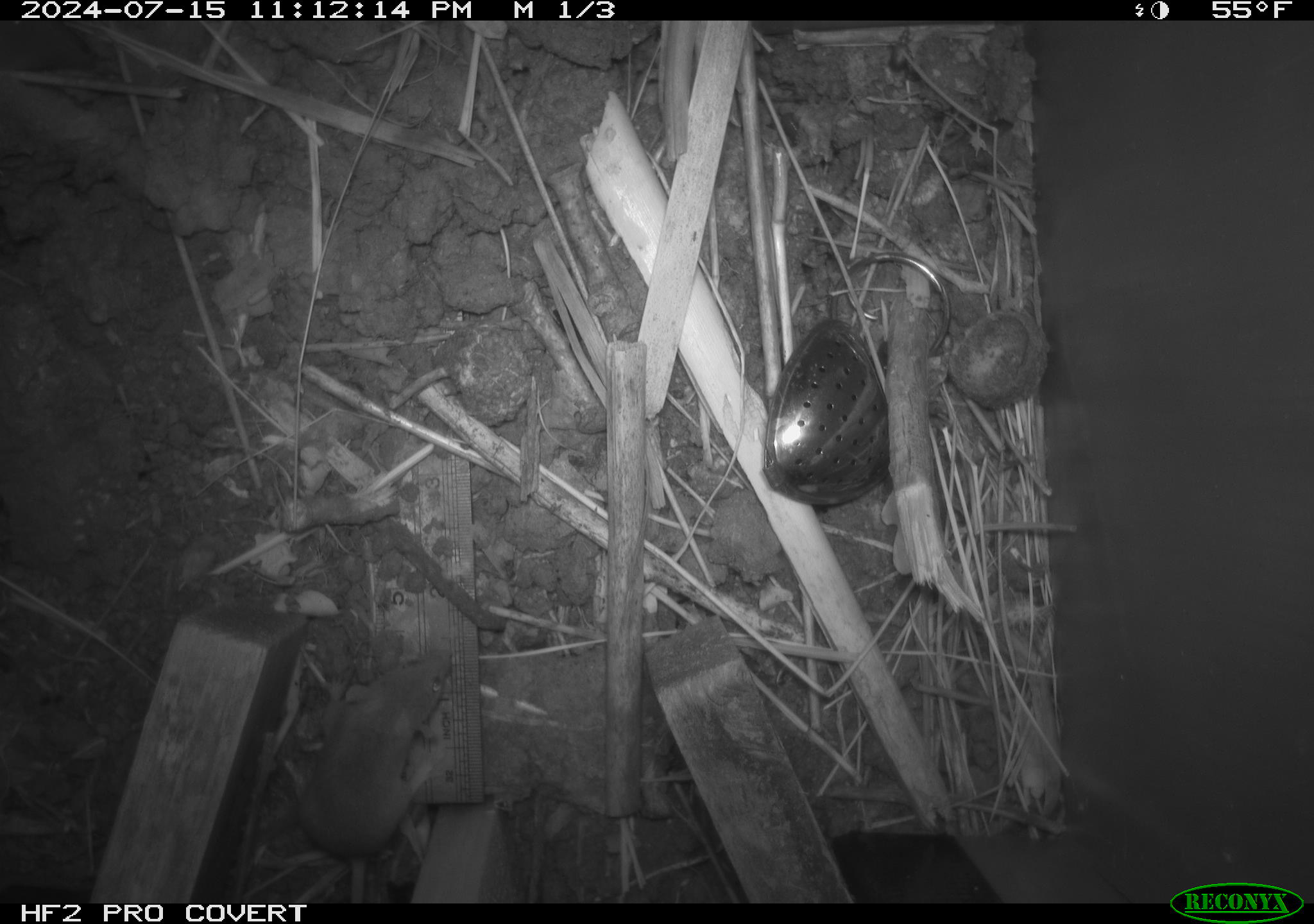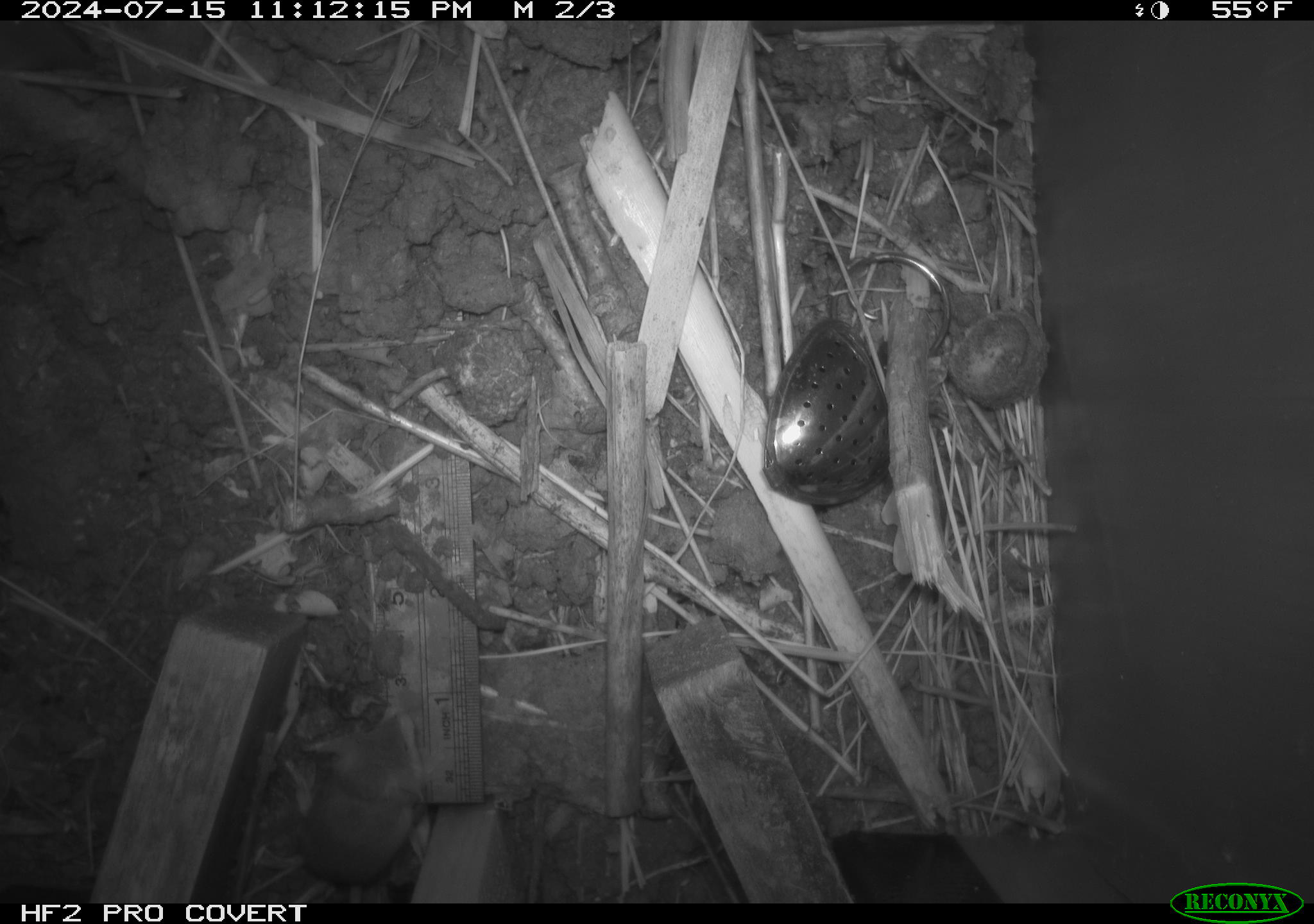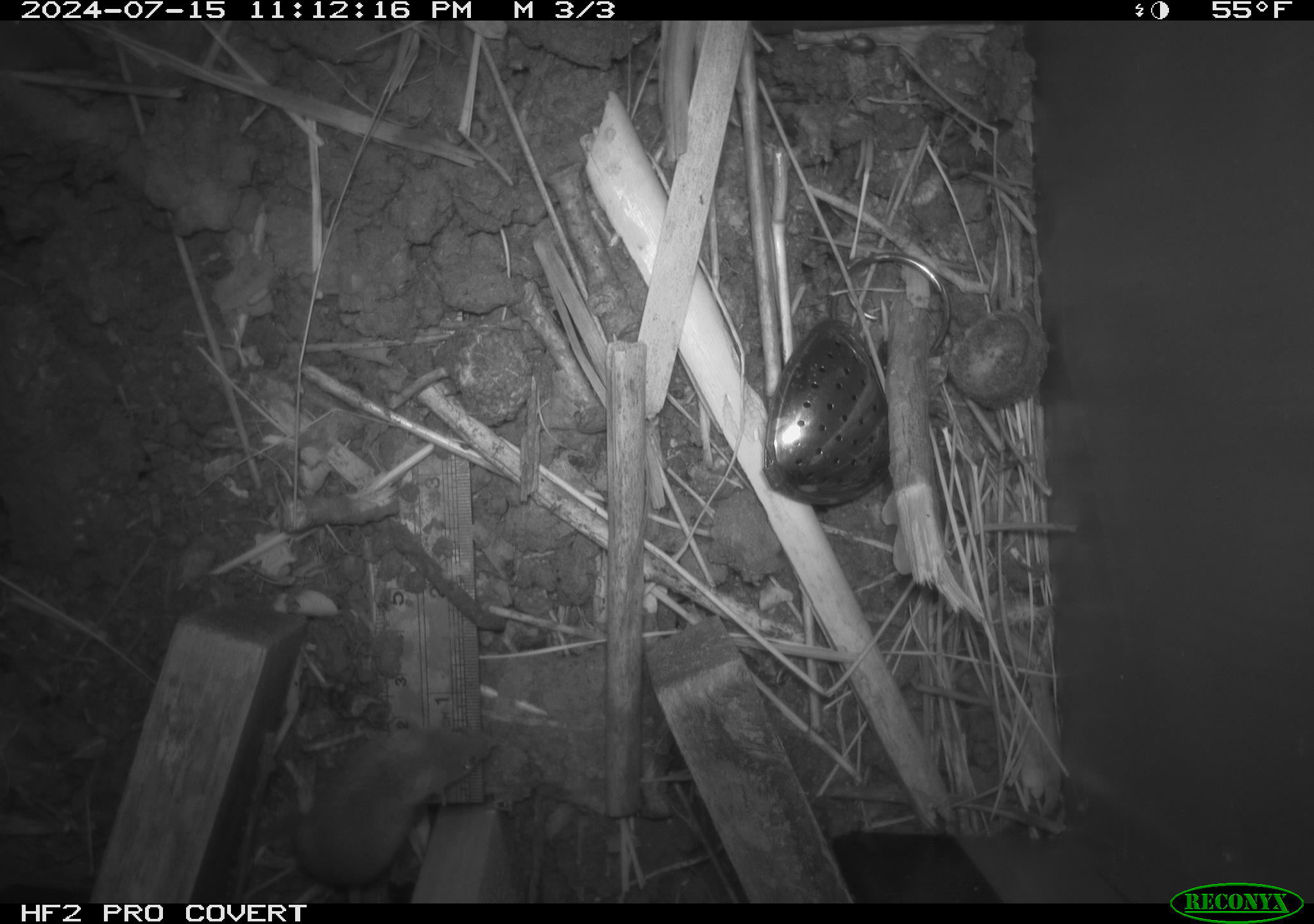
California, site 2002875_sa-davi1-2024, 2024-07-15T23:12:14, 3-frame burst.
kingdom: Animalia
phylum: Chordata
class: Mammalia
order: Rodentia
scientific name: Rodentia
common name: mouse species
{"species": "mouse species (Rodentia)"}